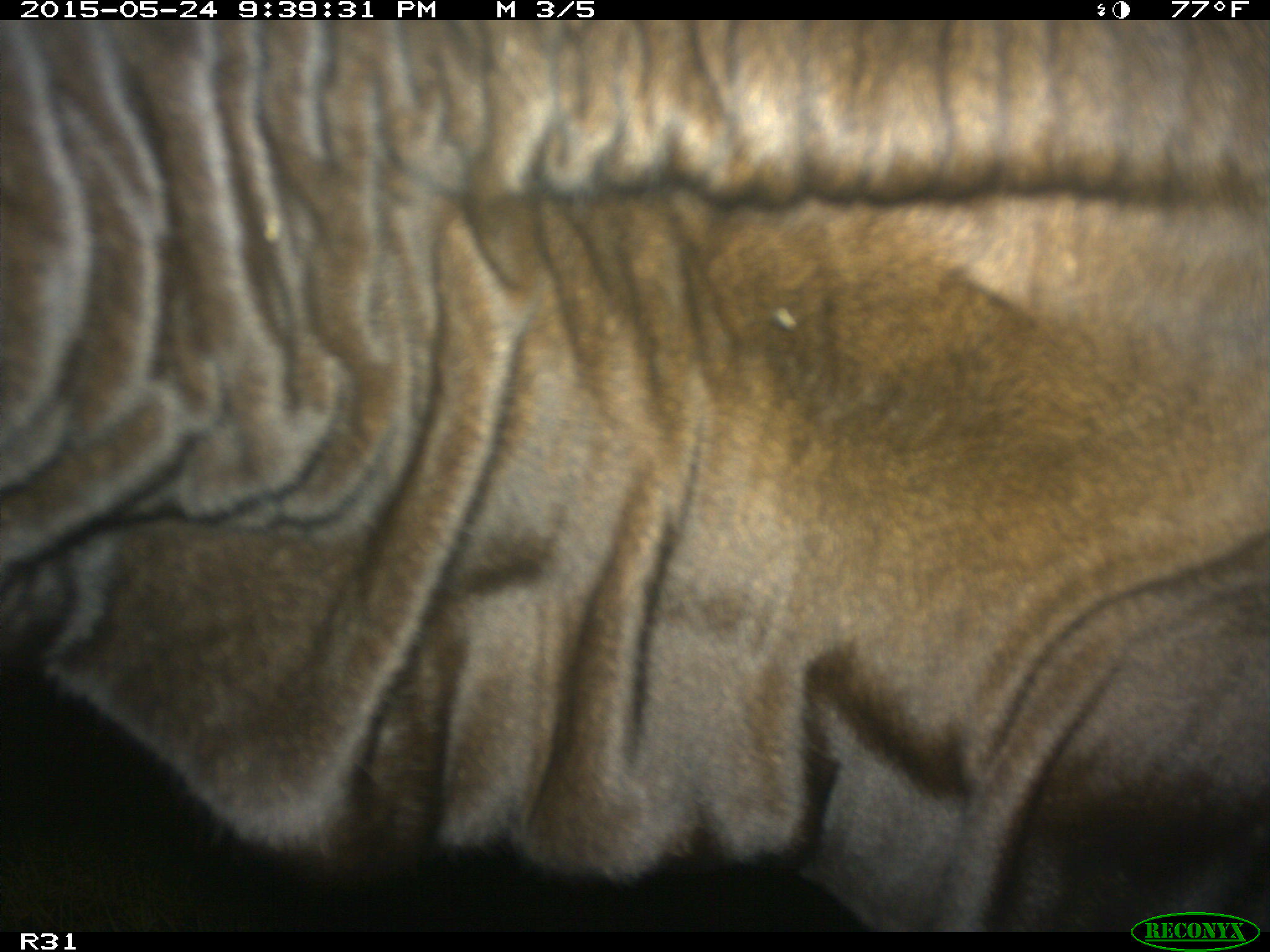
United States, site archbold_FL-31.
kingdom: Animalia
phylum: Chordata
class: Mammalia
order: Artiodactyla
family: Bovidae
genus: Bos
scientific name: Bos taurus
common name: domestic cow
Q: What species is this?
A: Bos taurus (domestic cow).